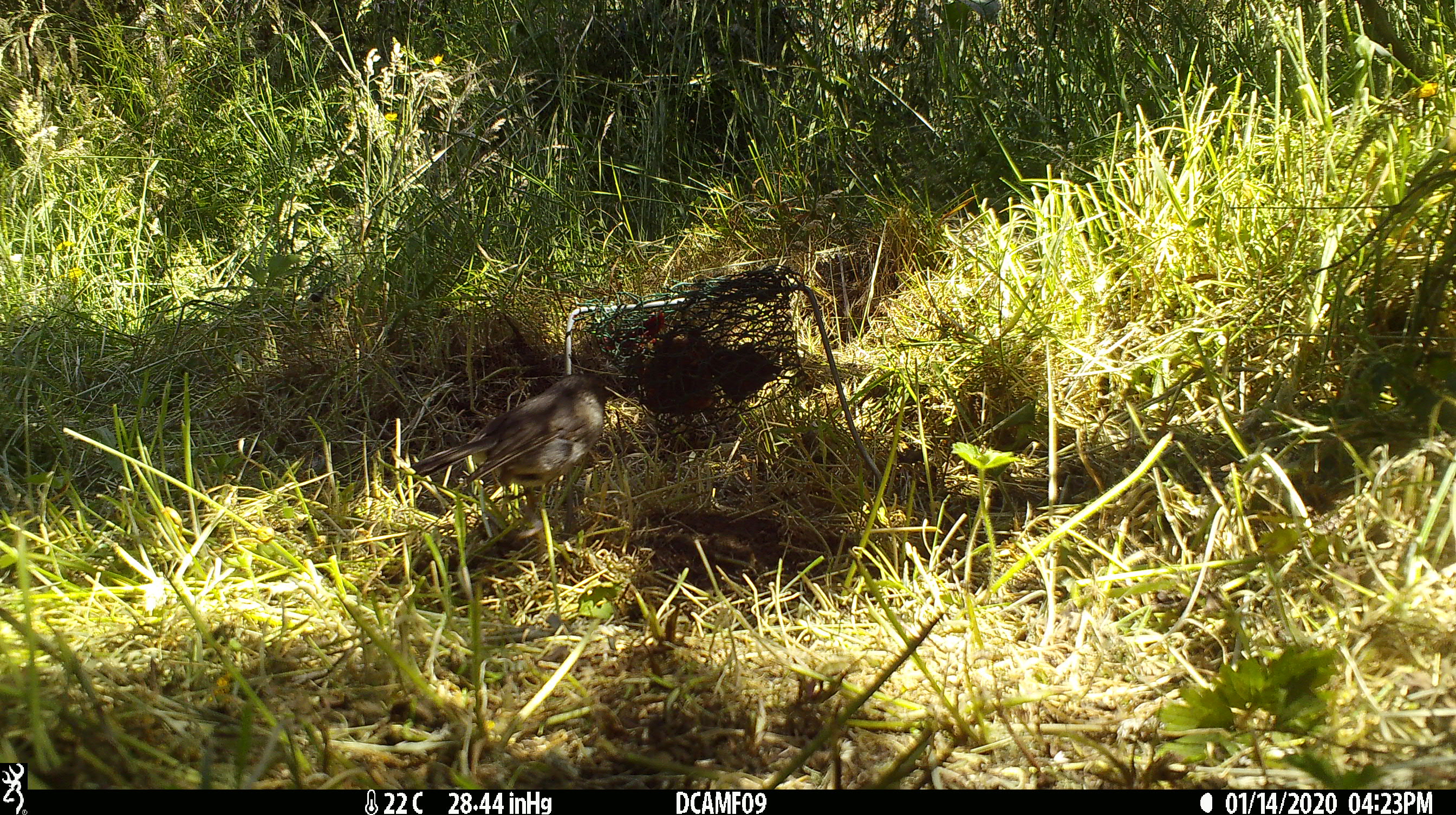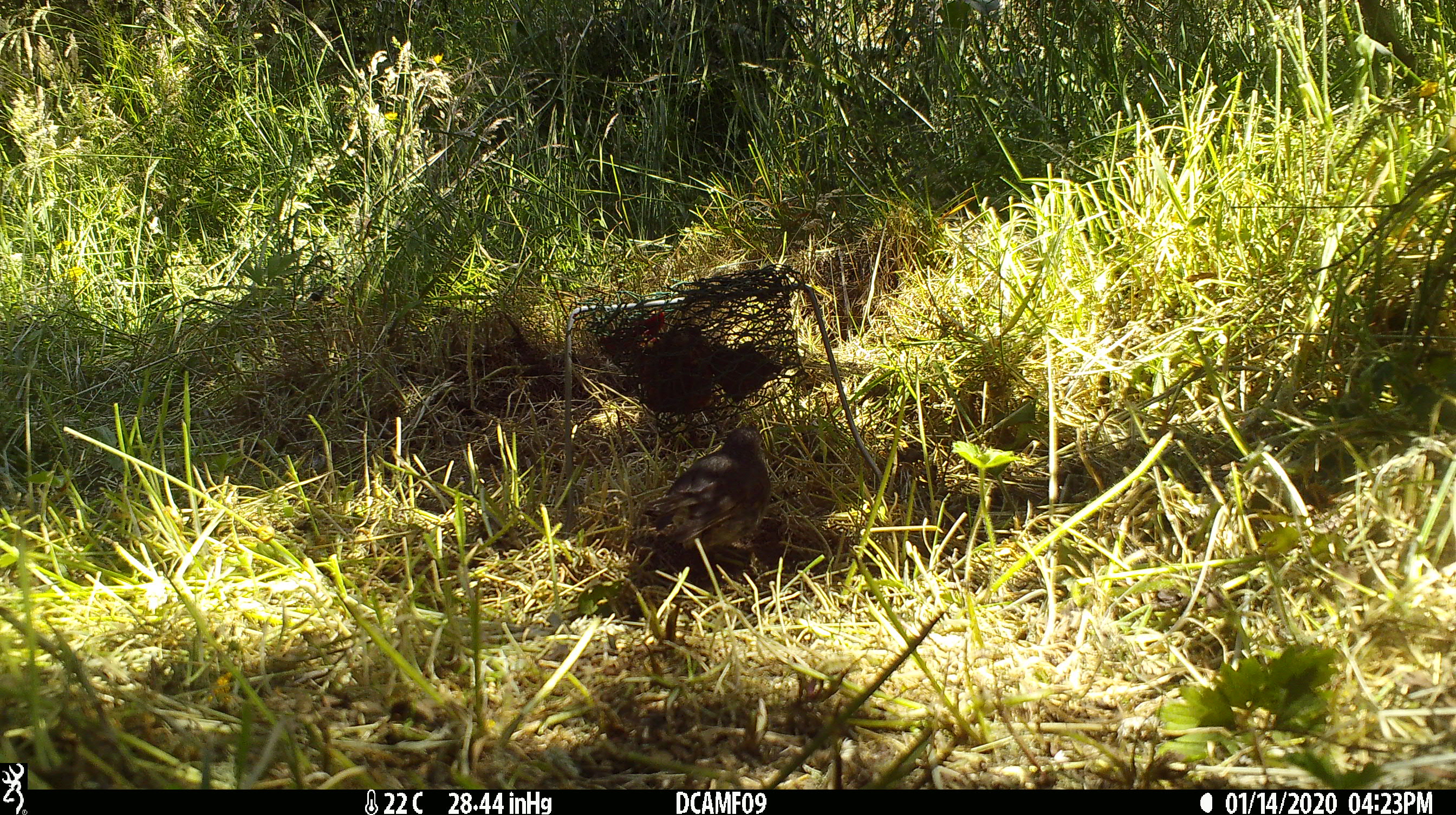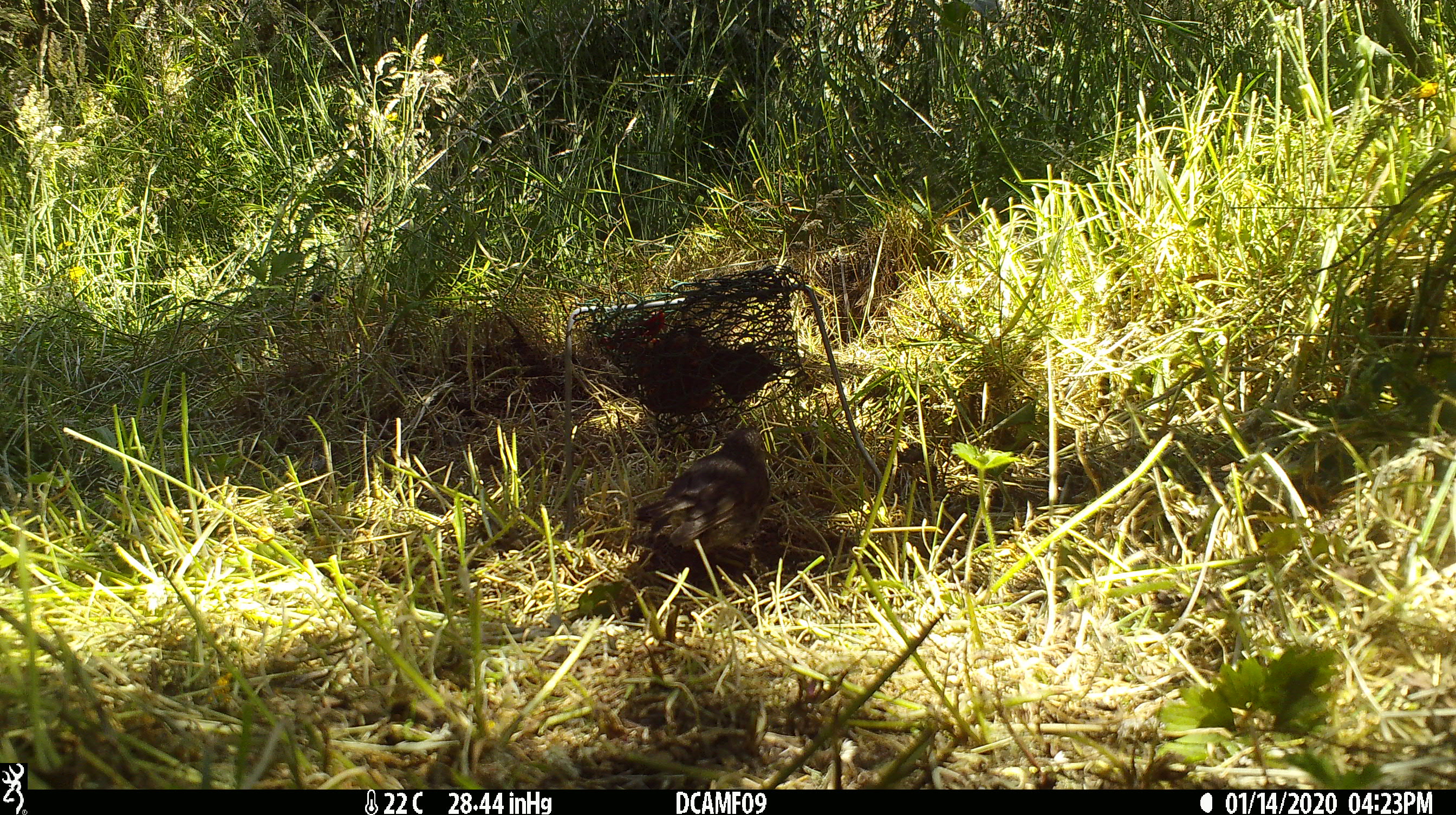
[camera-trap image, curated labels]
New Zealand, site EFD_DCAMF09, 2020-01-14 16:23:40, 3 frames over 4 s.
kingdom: Animalia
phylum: Chordata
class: Aves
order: Passeriformes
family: Petroicidae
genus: Petroica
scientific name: Petroica australis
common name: new zealand robin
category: robin